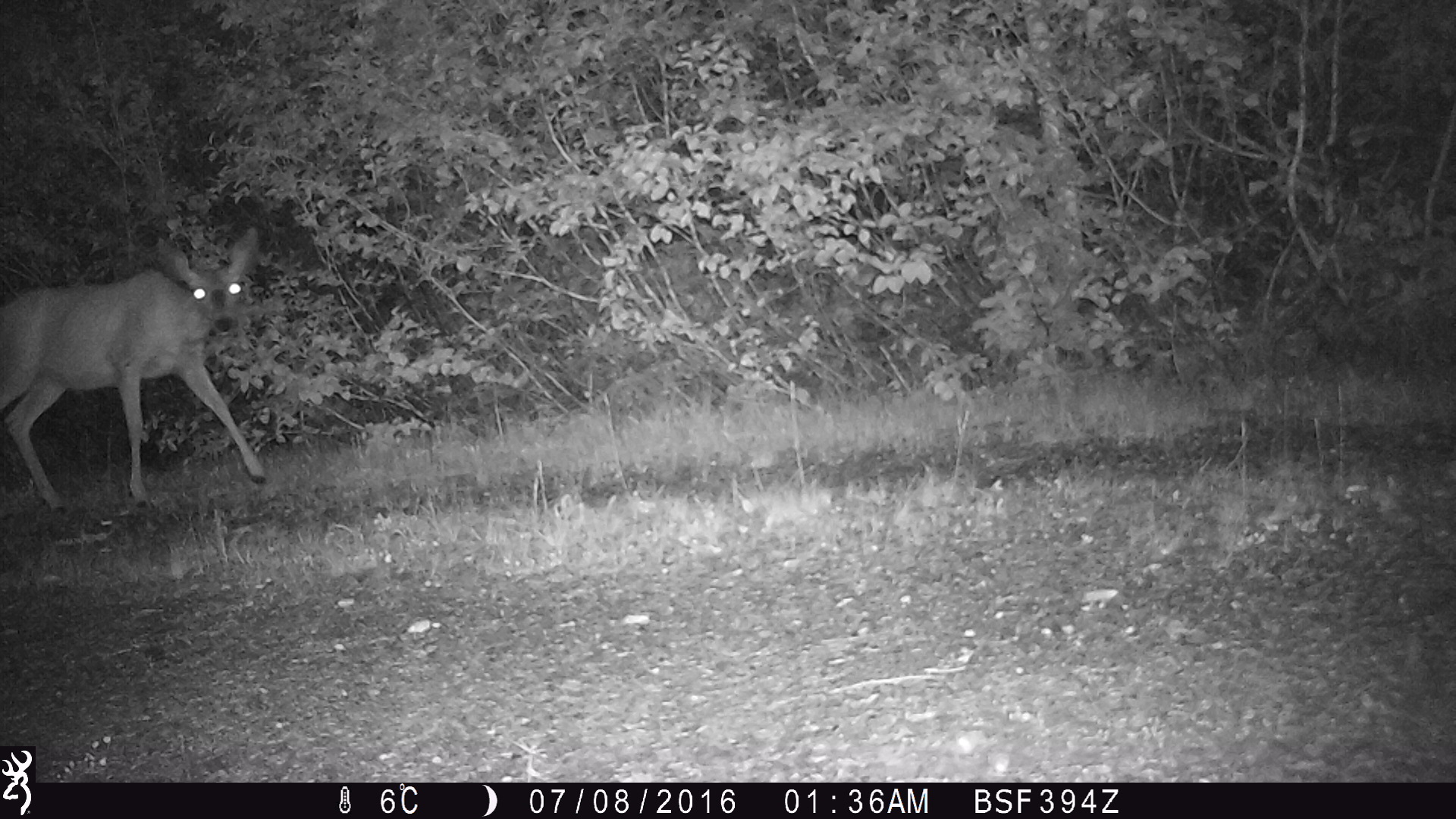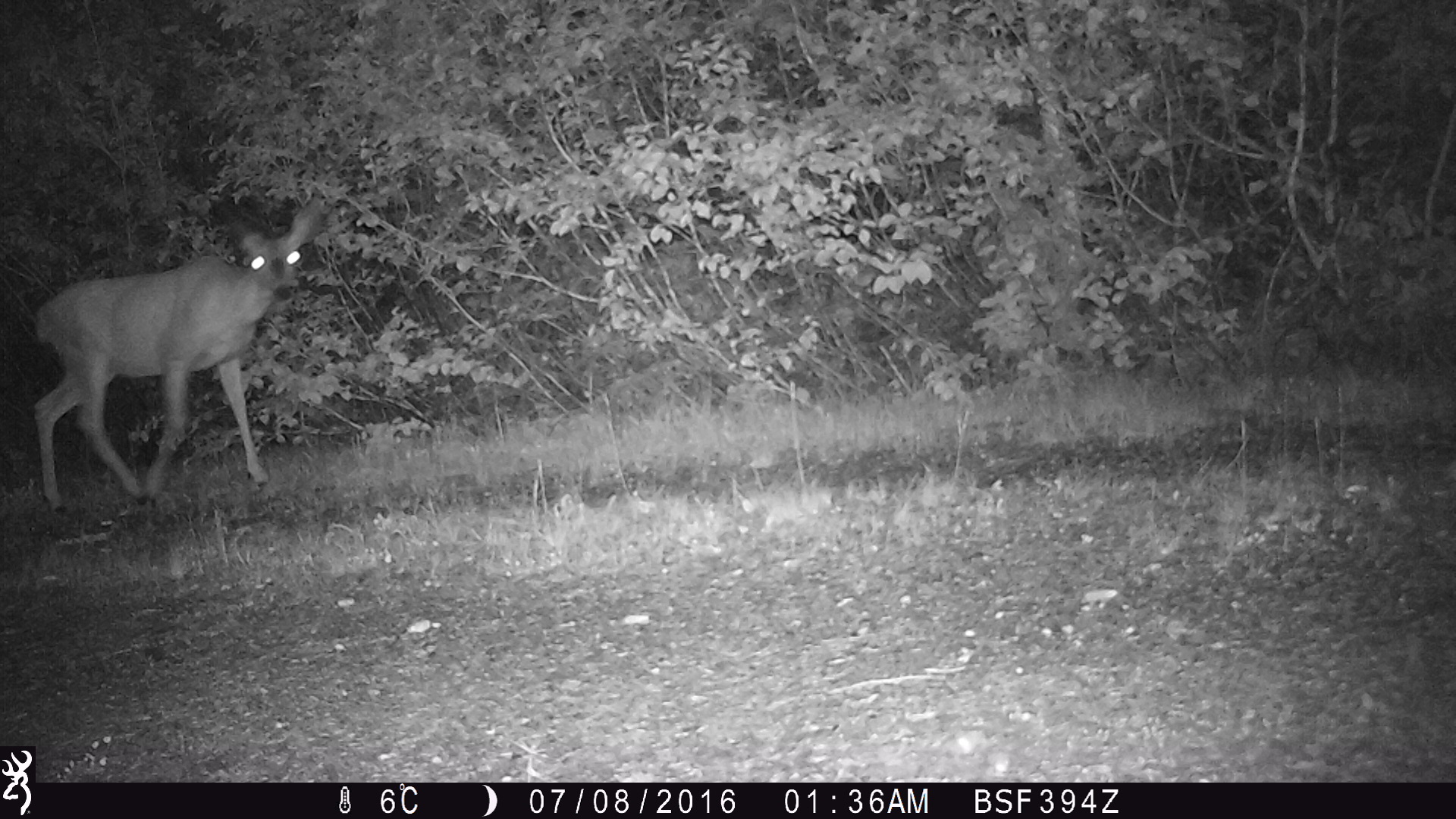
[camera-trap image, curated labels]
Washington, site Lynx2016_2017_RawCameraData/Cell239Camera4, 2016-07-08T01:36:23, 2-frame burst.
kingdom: Animalia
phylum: Chordata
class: Mammalia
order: Artiodactyla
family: Cervidae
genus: Odocoileus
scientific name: Odocoileus hemionus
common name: mule deer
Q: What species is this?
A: Odocoileus hemionus (mule deer).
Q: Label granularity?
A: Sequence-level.